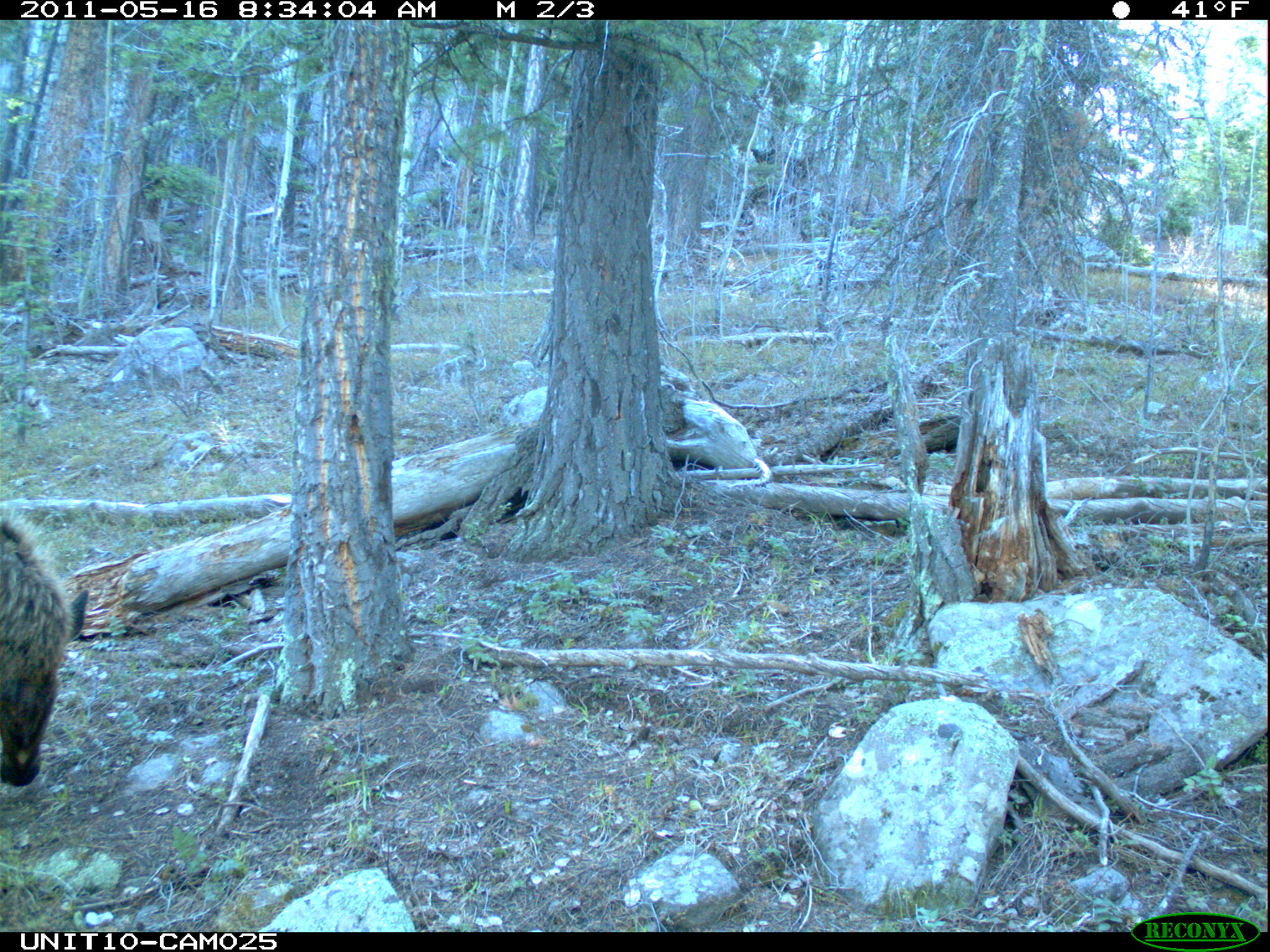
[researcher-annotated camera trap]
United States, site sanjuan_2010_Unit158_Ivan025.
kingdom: Animalia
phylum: Chordata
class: Mammalia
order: Artiodactyla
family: Cervidae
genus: Cervus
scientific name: Cervus elaphus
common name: red deer